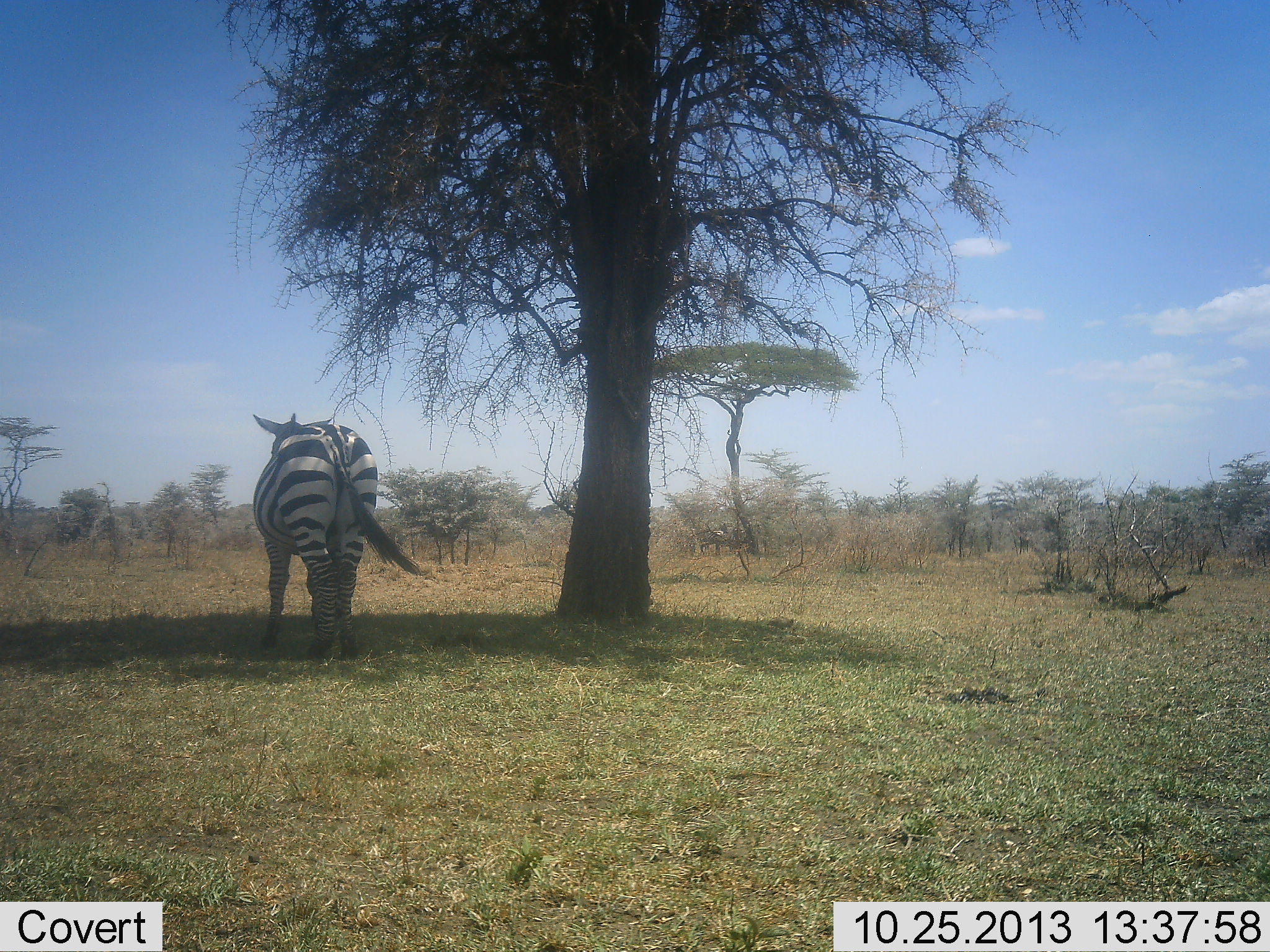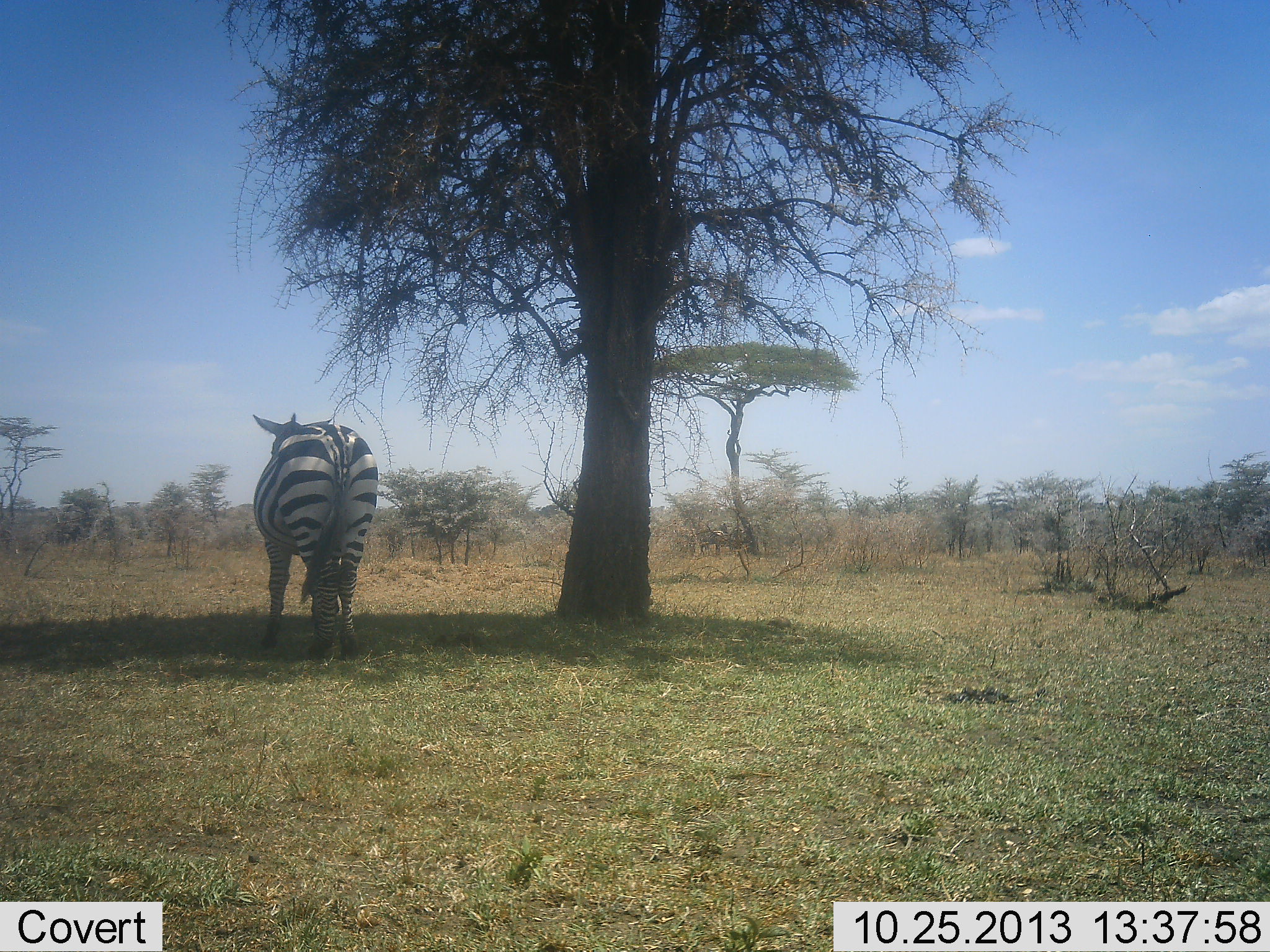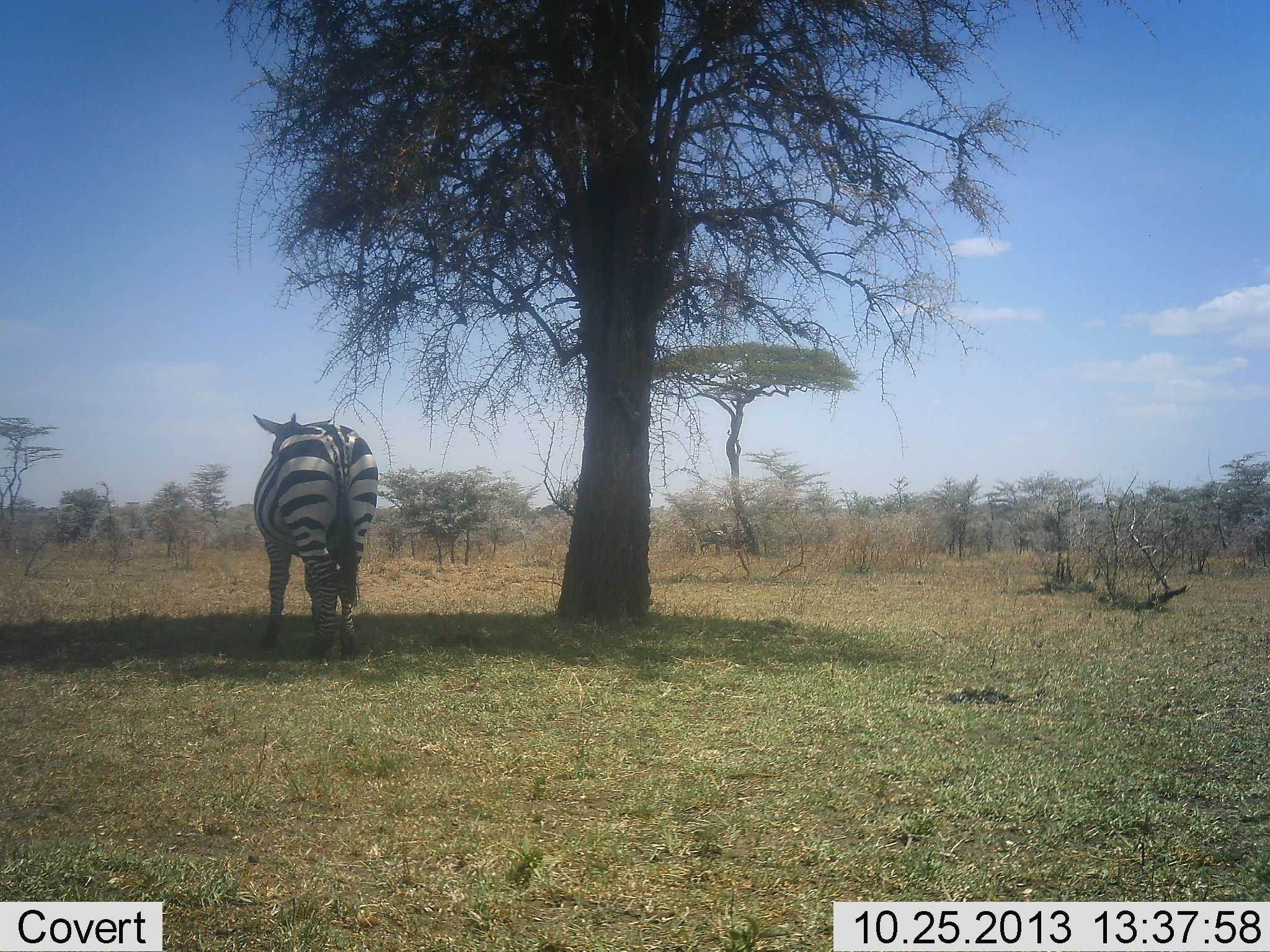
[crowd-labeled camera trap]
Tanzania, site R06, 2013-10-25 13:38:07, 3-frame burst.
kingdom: Animalia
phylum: Chordata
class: Mammalia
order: Perissodactyla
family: Equidae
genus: Equus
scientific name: Equus quagga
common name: plains zebra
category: zebra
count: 1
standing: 100%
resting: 0%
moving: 0%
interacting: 0%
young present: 0%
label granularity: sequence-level